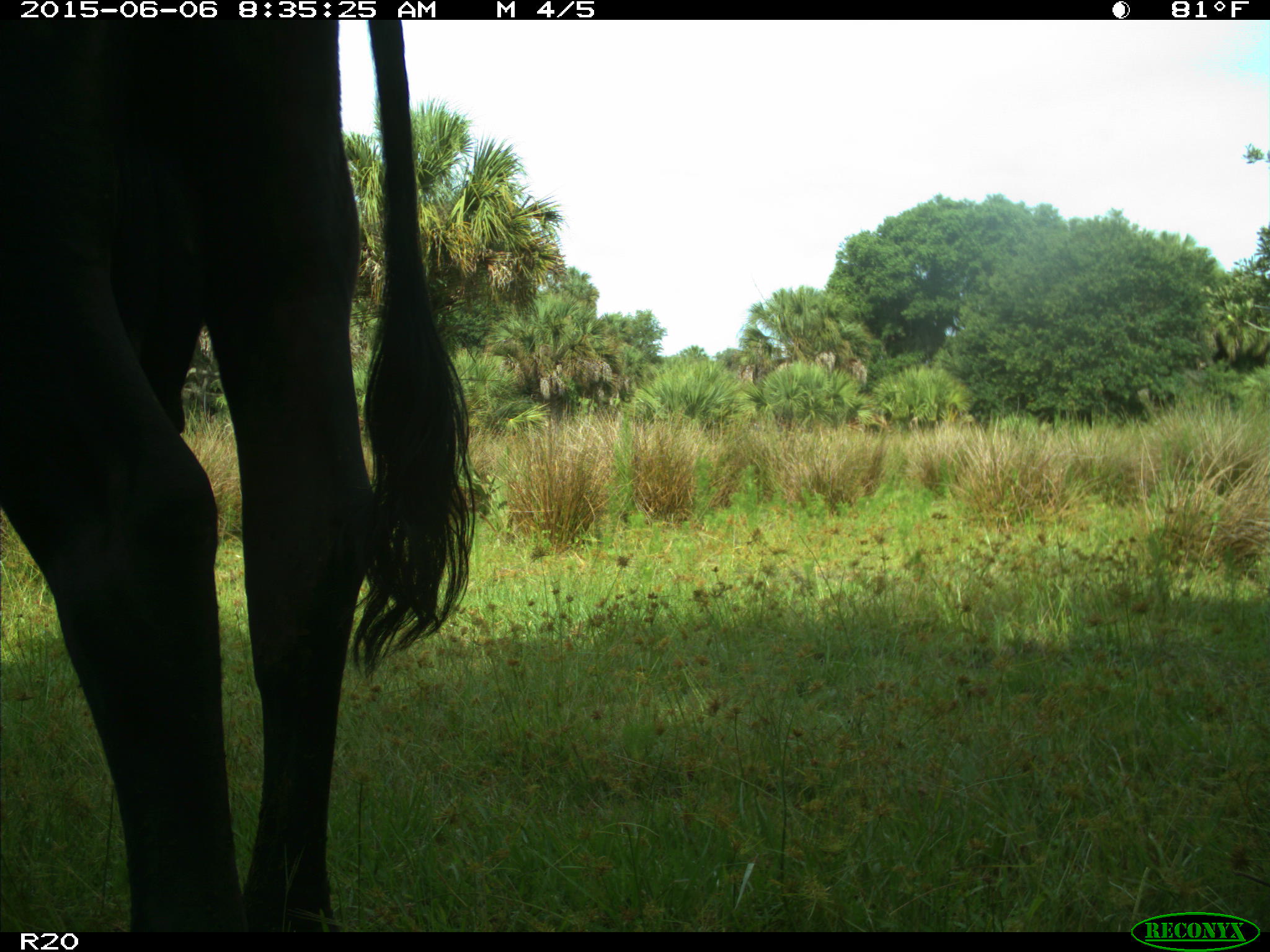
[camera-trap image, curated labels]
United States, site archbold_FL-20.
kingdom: Animalia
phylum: Chordata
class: Mammalia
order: Artiodactyla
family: Bovidae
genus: Bos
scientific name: Bos taurus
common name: domestic cow